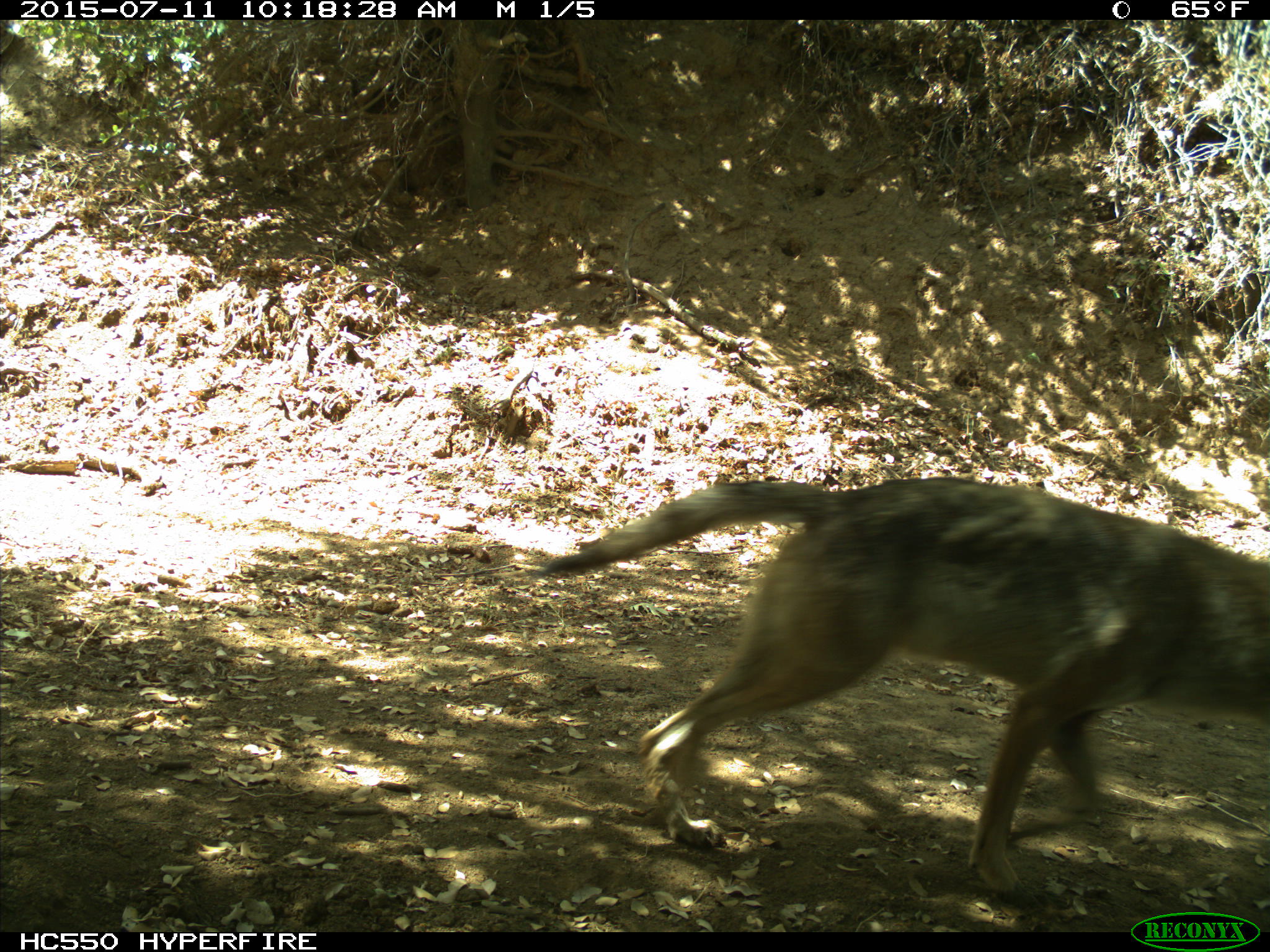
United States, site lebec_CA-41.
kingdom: Animalia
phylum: Chordata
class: Mammalia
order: Carnivora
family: Canidae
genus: Canis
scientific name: Canis latrans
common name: coyote